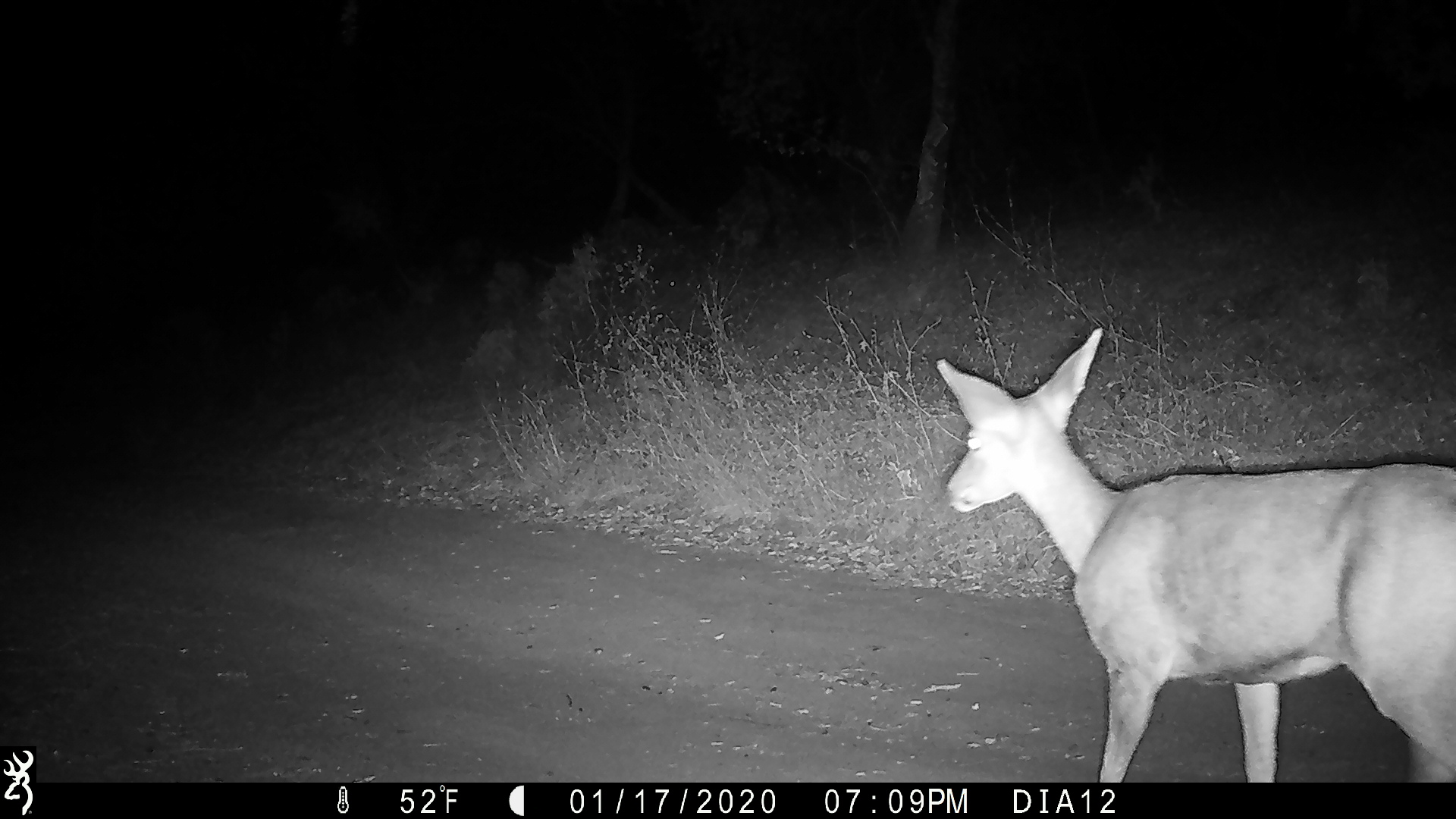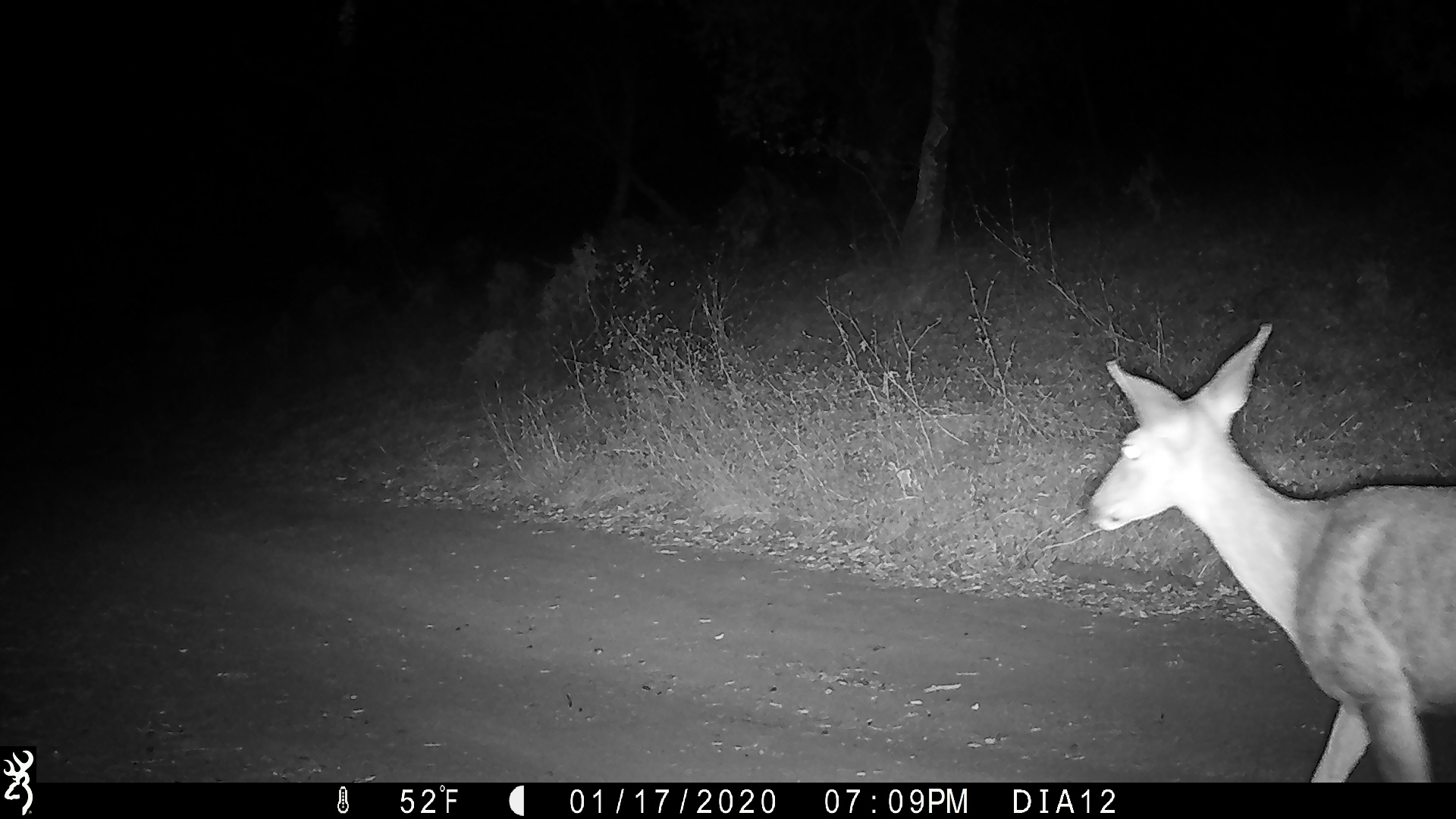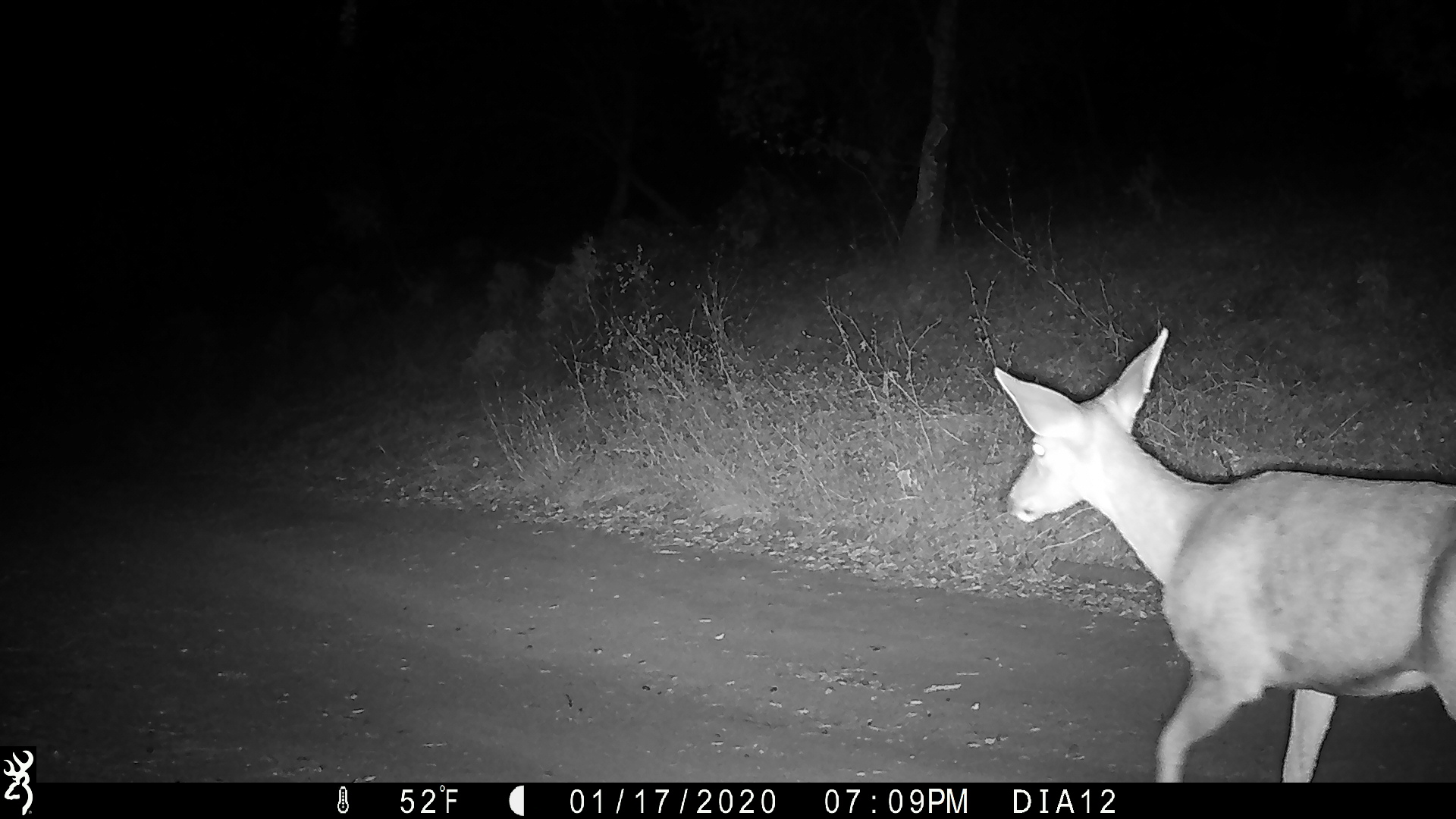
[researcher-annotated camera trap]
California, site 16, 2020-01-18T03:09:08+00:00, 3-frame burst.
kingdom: Animalia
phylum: Chordata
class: Mammalia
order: Artiodactyla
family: Cervidae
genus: Odocoileus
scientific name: Odocoileus hemionus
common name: mule deer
Mule deer (Odocoileus hemionus).